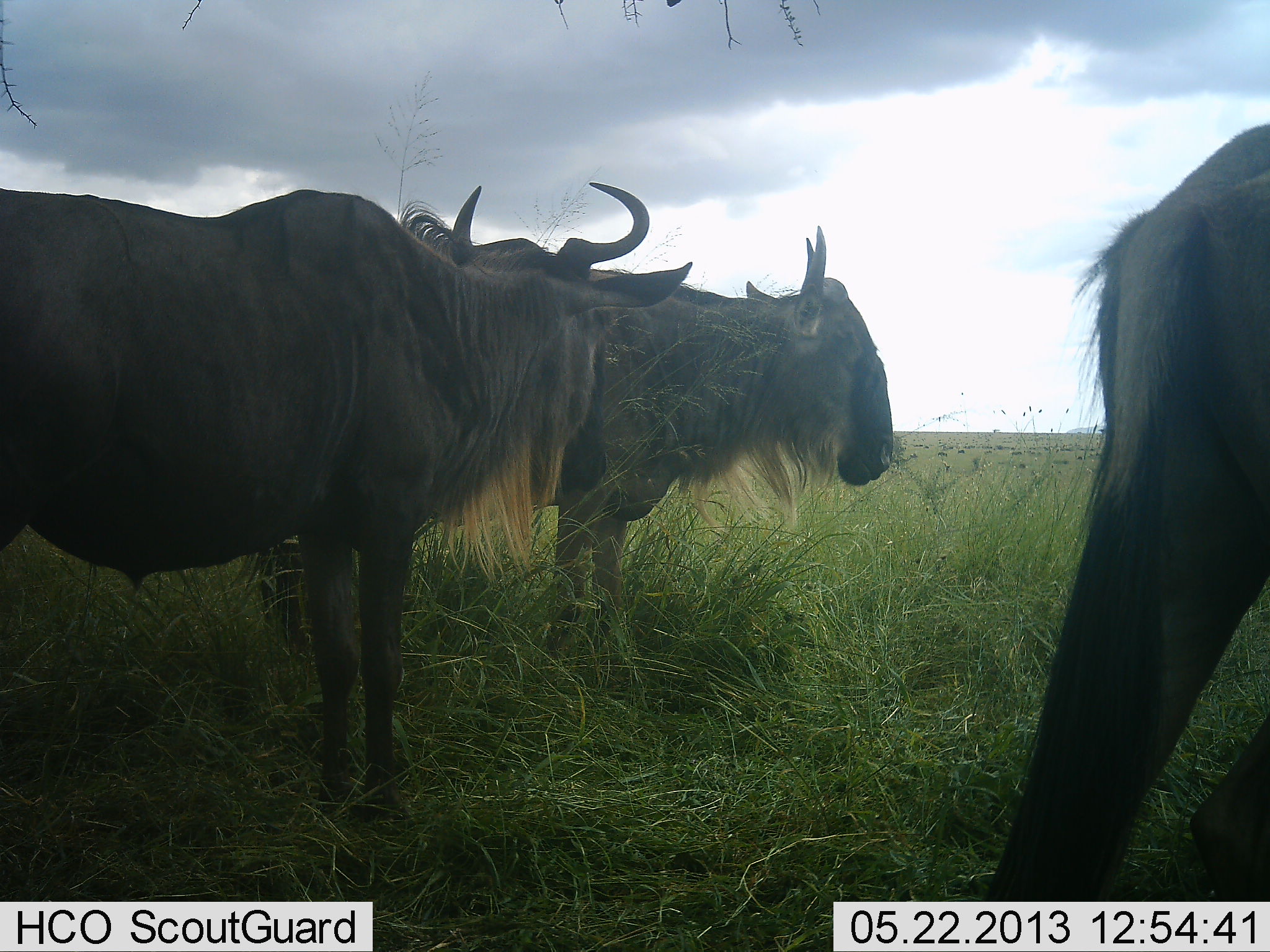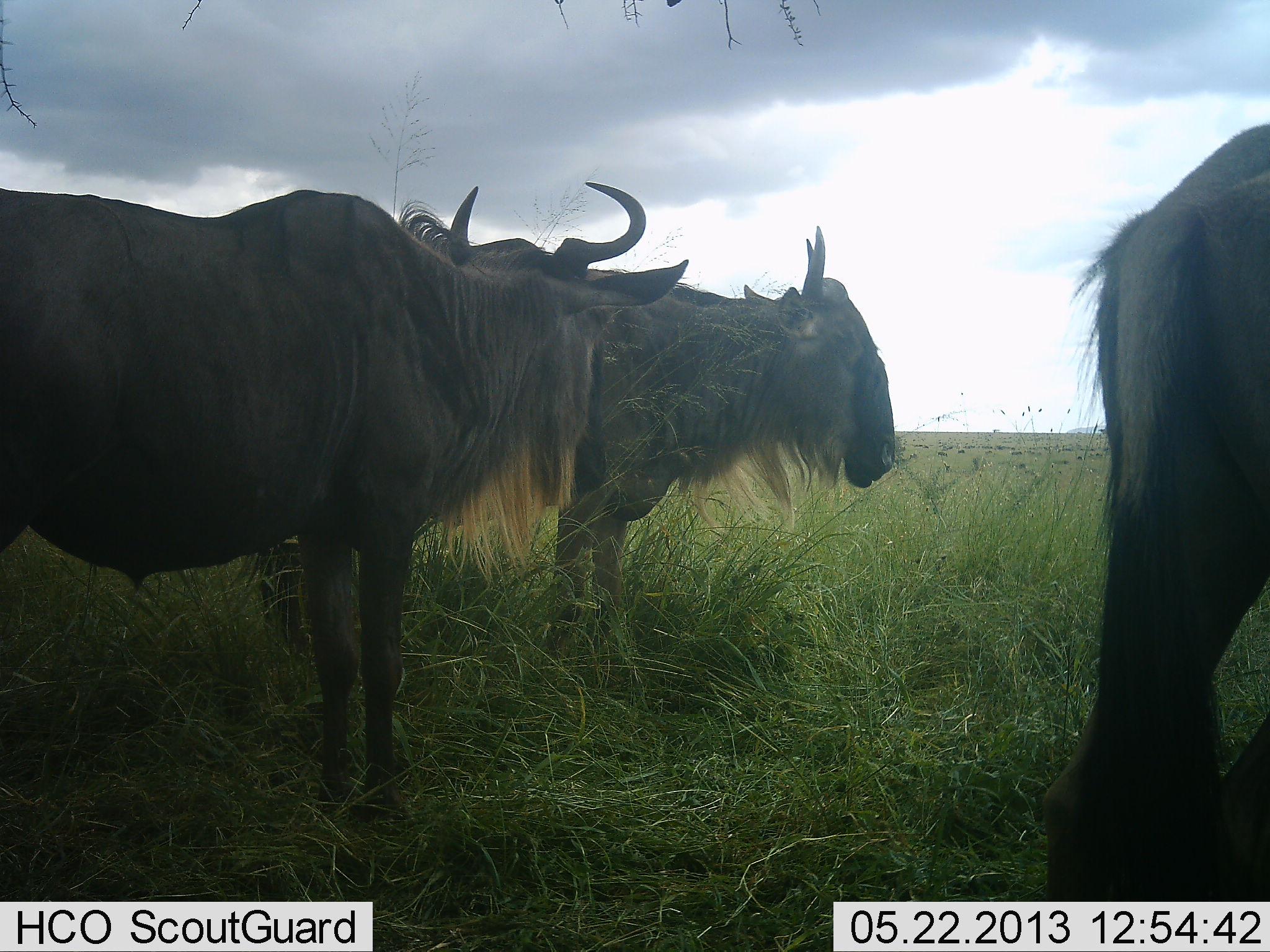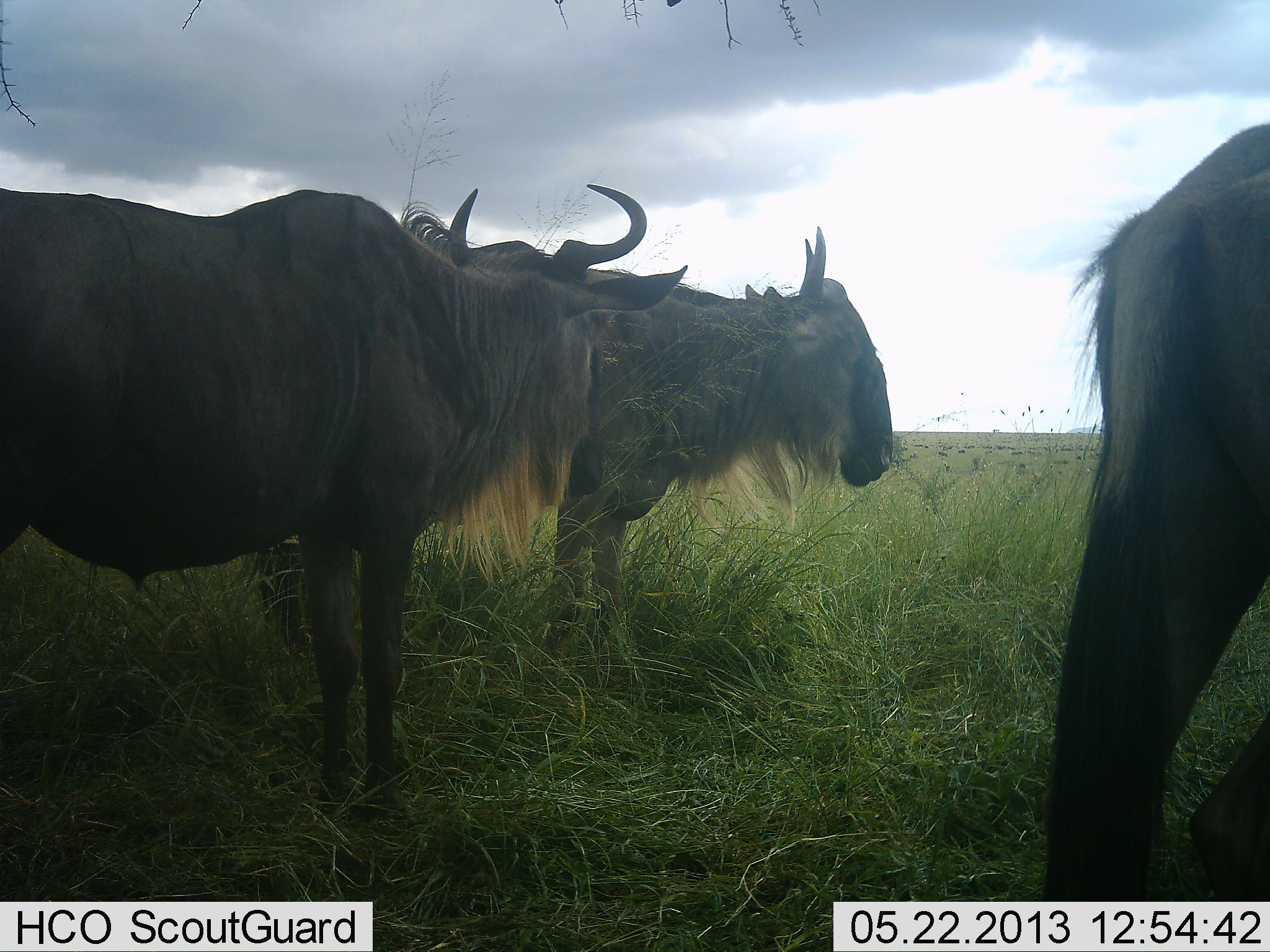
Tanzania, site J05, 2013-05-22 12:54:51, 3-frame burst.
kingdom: Animalia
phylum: Chordata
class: Mammalia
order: Artiodactyla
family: Bovidae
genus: Connochaetes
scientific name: Connochaetes taurinus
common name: blue wildebeest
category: wildebeest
Wildebeest (blue wildebeest) (Connochaetes taurinus), count 3. Behavior (volunteer vote fractions): standing 94%, resting 6%, moving 3%, interacting 10%. Young present (vote fraction): 0%. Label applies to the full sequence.